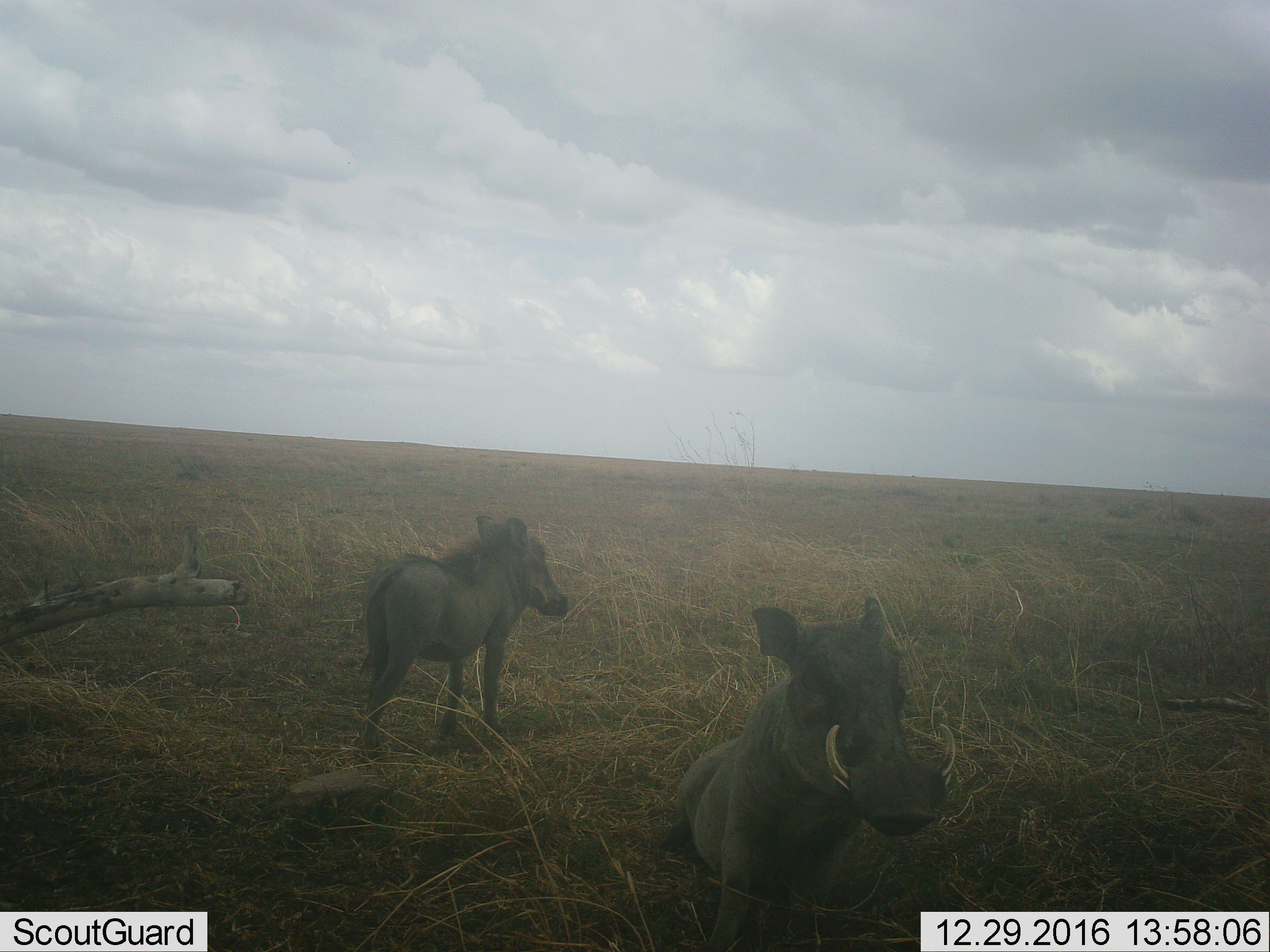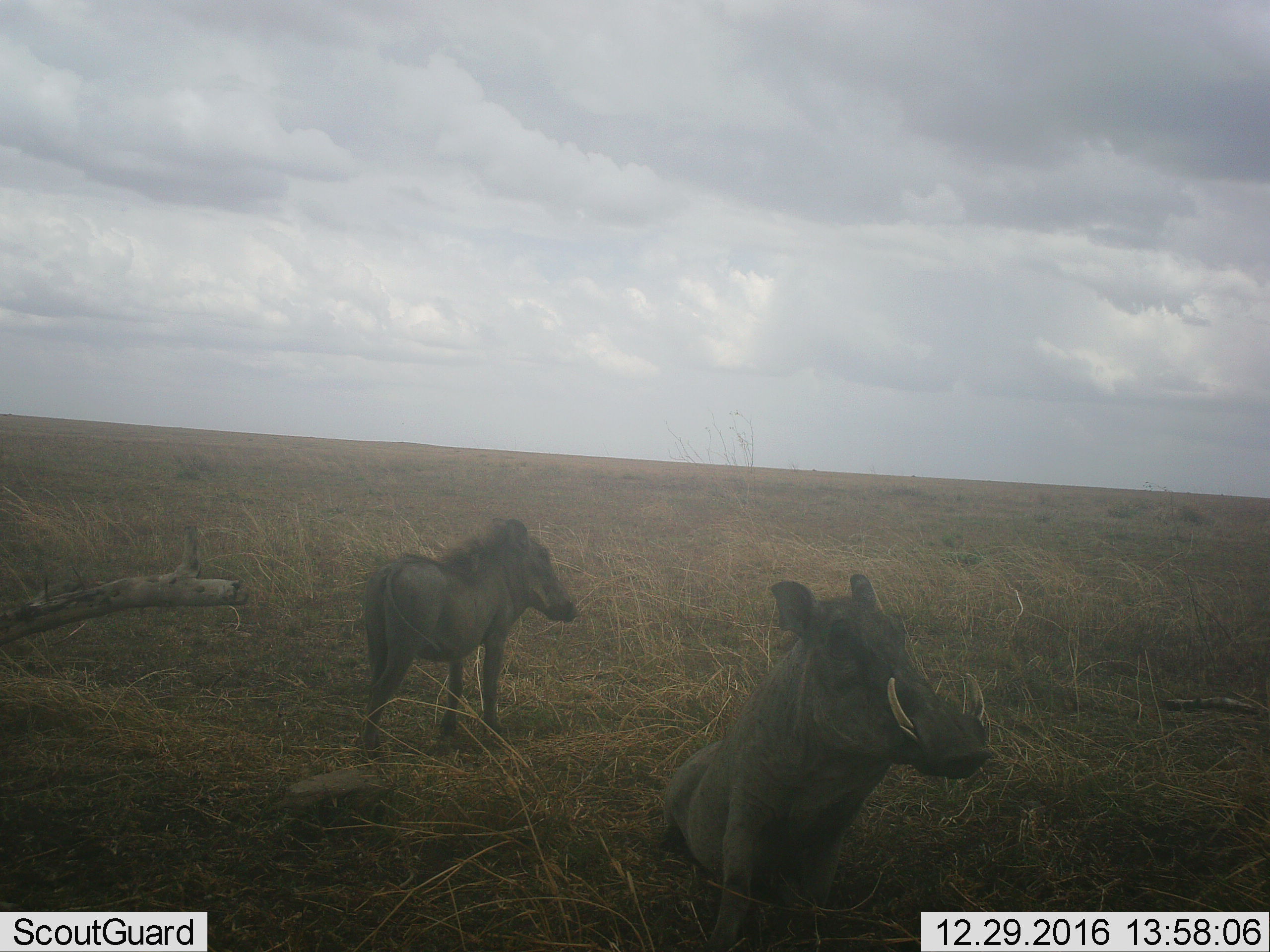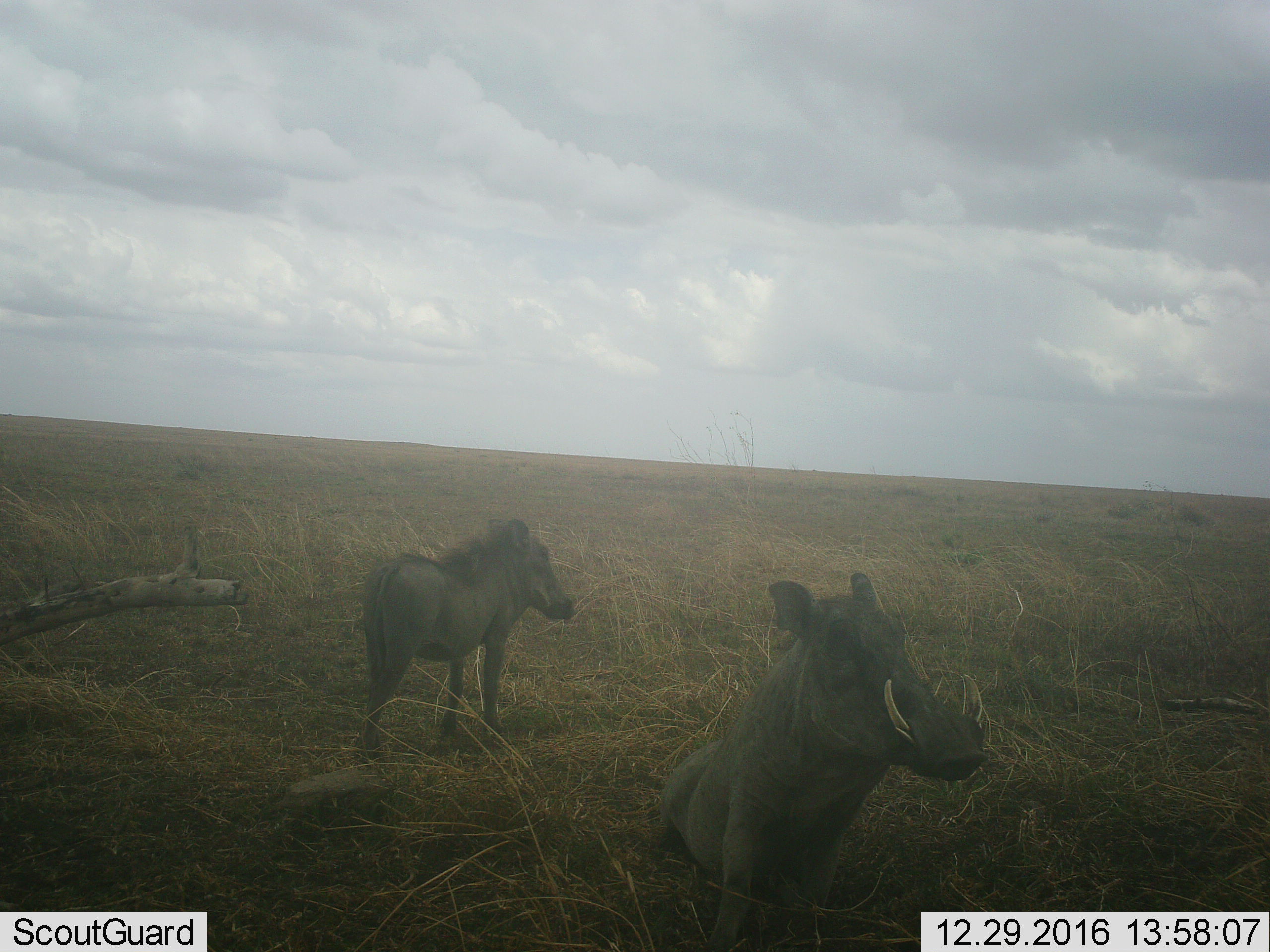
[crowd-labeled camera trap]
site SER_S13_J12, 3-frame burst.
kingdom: Animalia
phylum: Chordata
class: Mammalia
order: Artiodactyla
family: Suidae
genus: Phacochoerus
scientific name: Phacochoerus africanus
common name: warthog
Warthog (Phacochoerus africanus), count 2. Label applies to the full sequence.